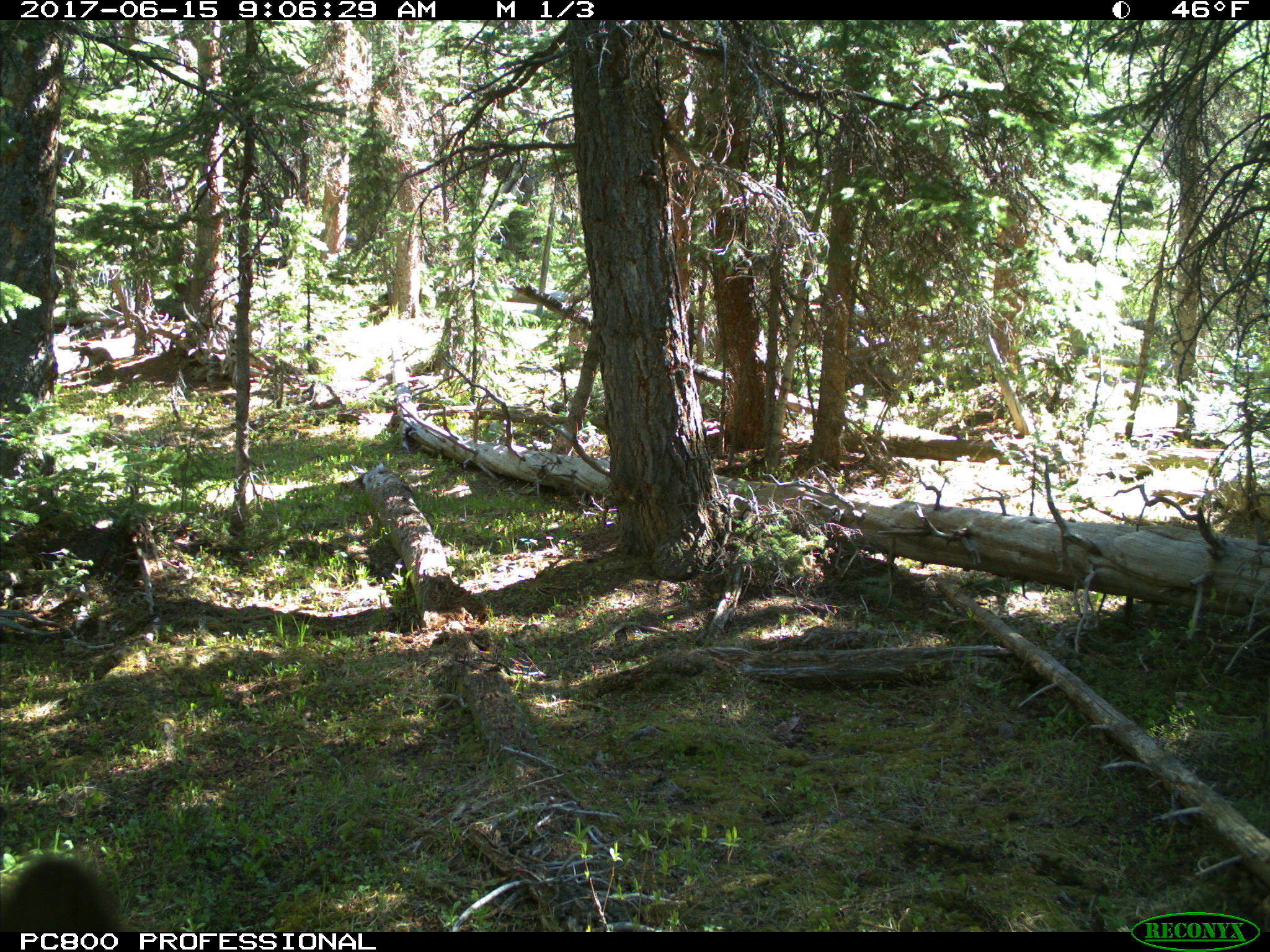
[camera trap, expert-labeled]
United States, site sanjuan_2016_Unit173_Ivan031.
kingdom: Animalia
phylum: Chordata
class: Mammalia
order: Artiodactyla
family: Cervidae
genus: Cervus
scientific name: Cervus elaphus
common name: red deer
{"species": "Cervus elaphus (red deer)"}